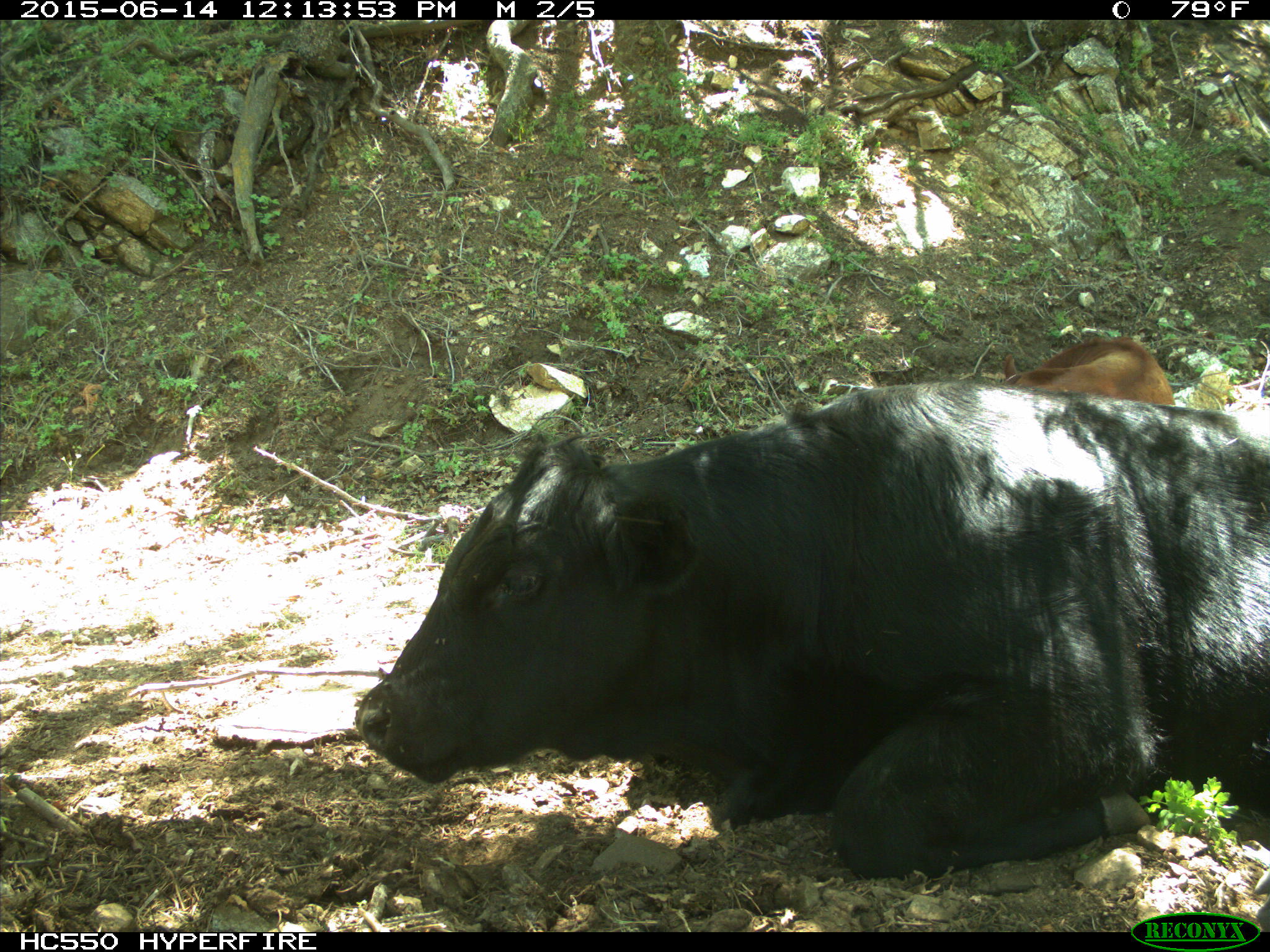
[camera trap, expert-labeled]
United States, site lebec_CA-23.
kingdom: Animalia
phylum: Chordata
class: Mammalia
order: Artiodactyla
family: Bovidae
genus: Bos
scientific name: Bos taurus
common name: domestic cow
Bos taurus (domestic cow).